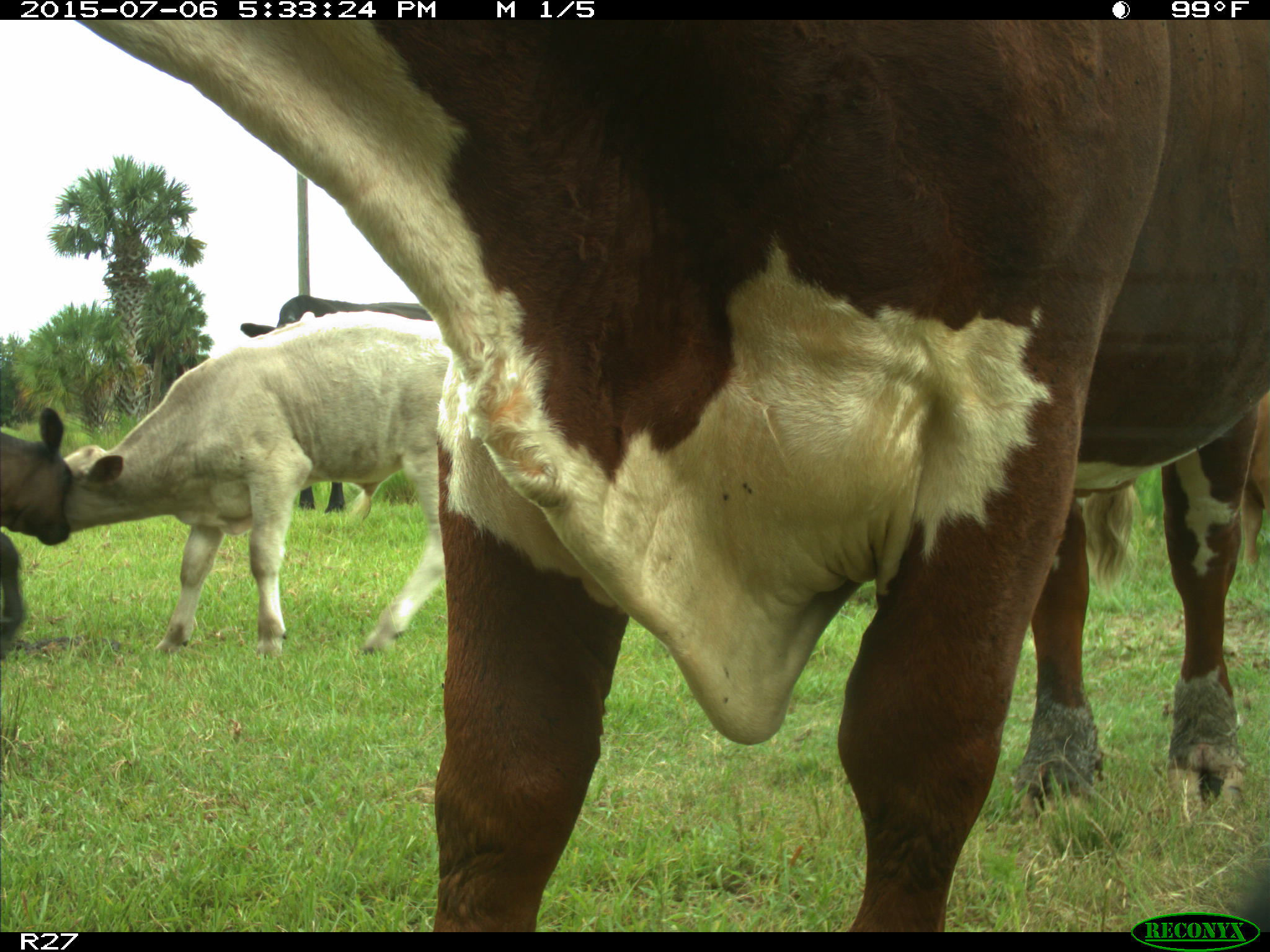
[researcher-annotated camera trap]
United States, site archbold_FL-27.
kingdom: Animalia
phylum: Chordata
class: Mammalia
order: Artiodactyla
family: Bovidae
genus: Bos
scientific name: Bos taurus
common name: domestic cow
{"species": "Bos taurus (domestic cow)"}